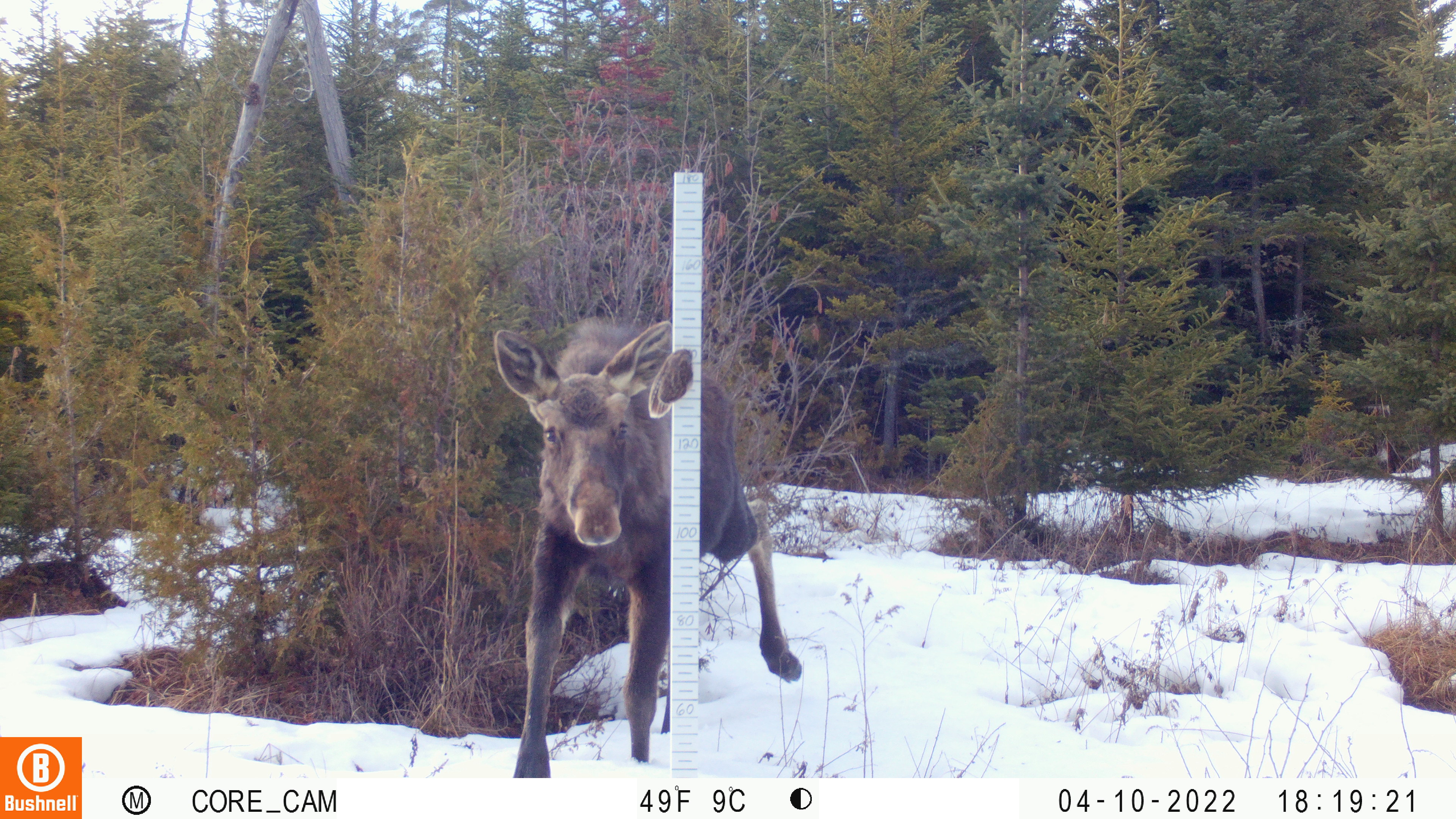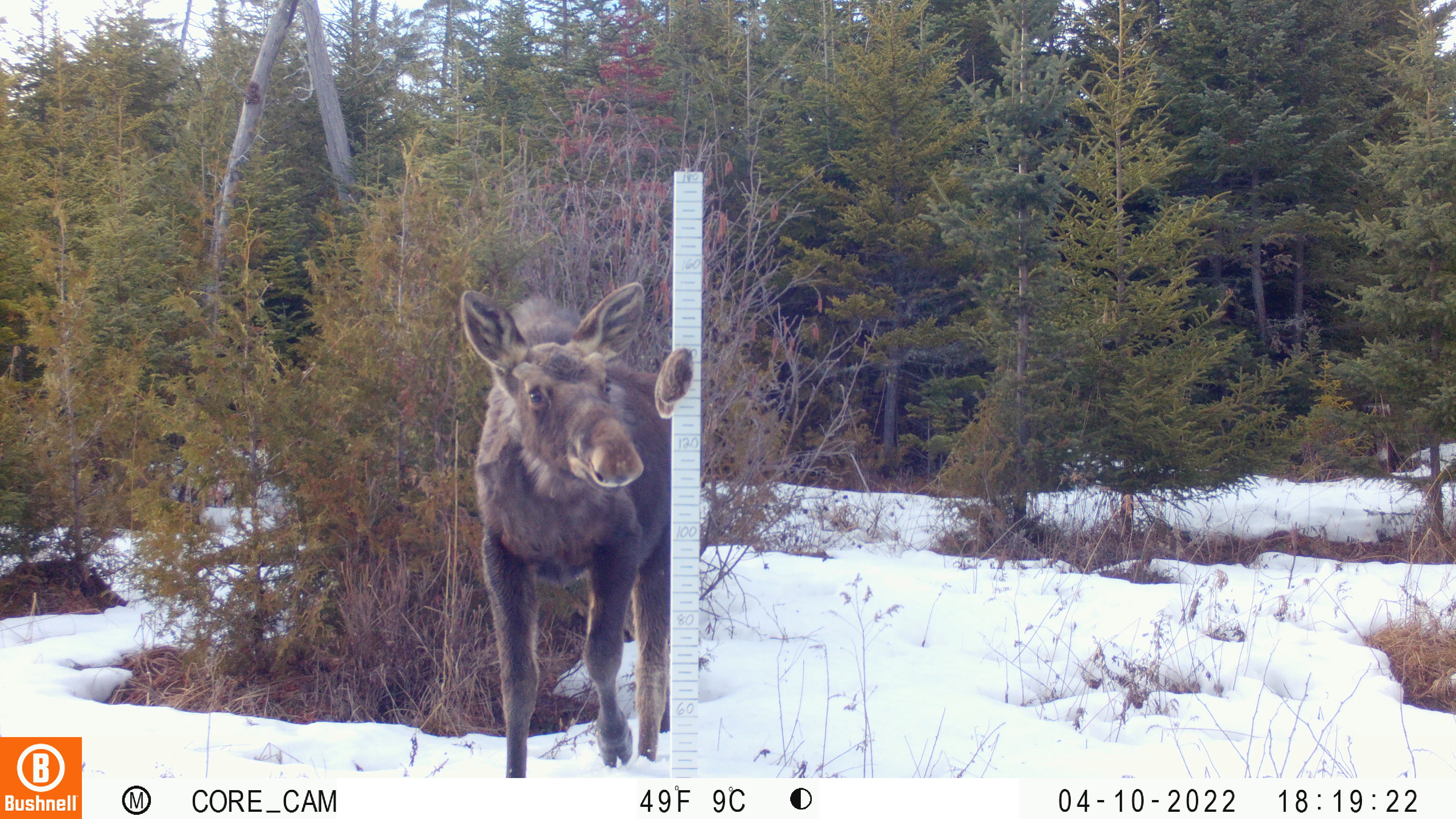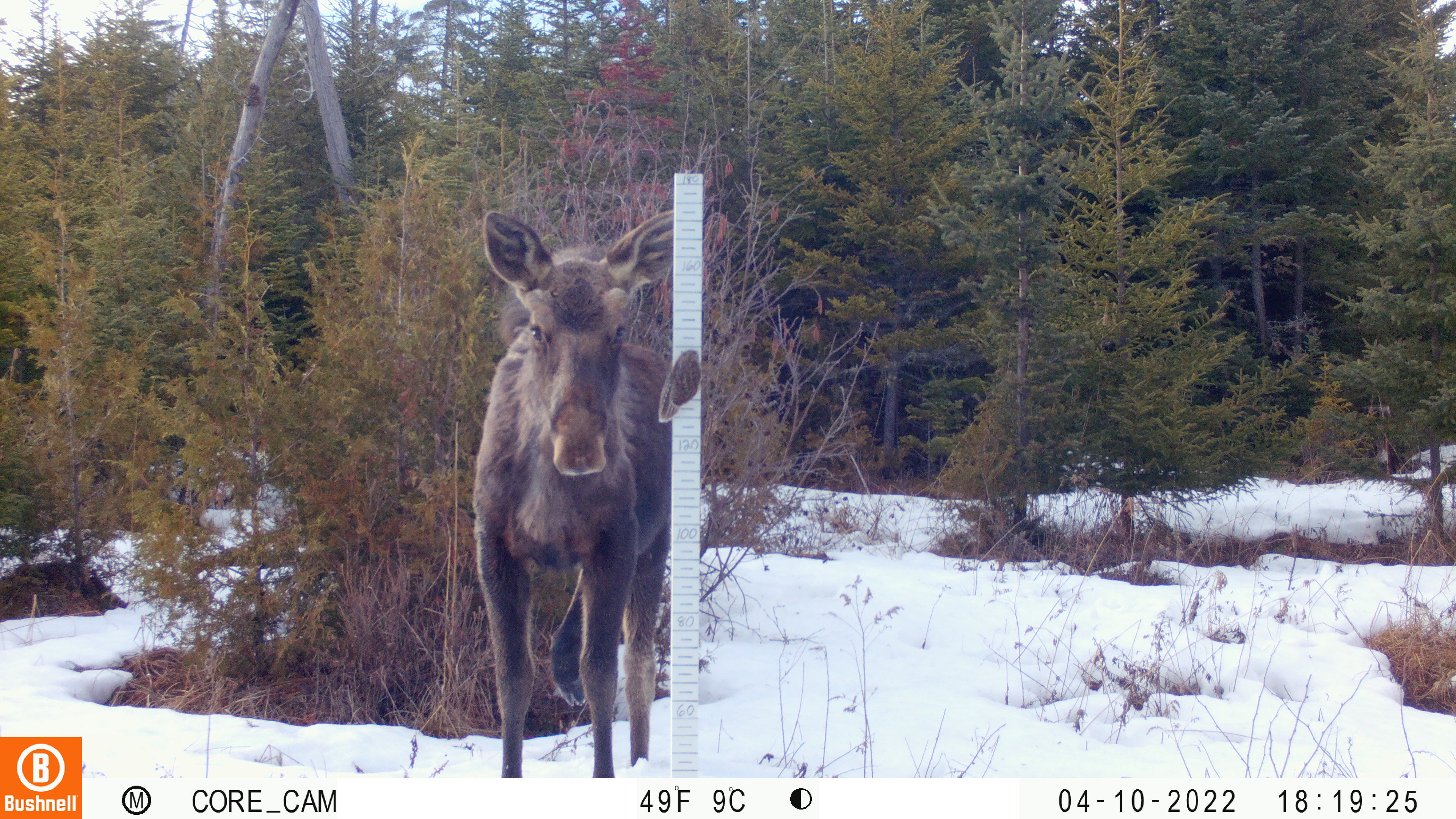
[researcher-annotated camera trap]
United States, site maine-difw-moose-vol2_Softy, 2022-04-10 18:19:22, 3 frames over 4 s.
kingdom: Animalia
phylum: Chordata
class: Mammalia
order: Artiodactyla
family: Cervidae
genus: Alces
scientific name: Alces alces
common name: moose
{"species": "moose (Alces alces)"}